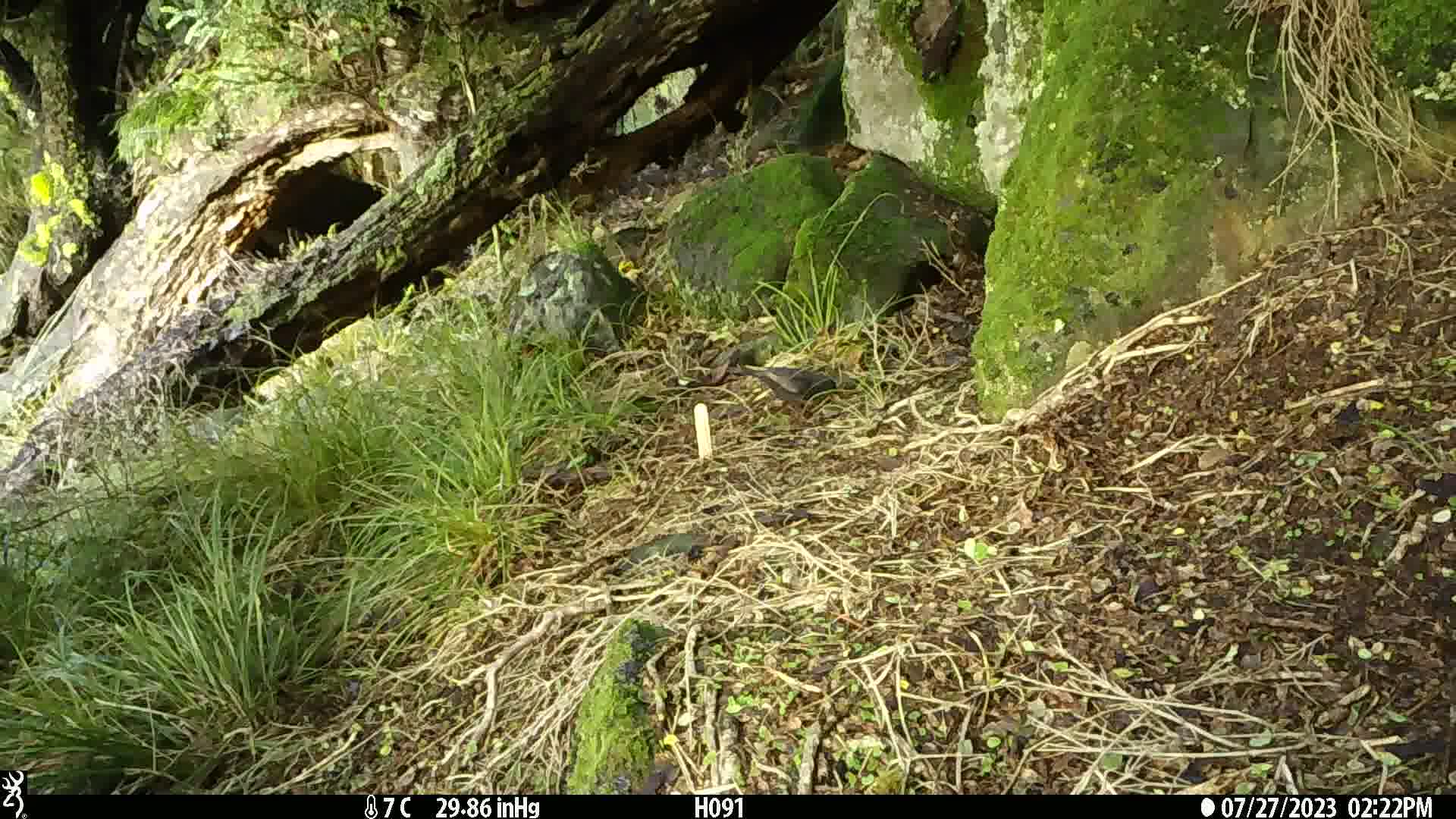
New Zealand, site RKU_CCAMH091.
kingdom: Animalia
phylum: Chordata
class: Aves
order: Passeriformes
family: Turdidae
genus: Turdus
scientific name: Turdus merula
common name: eurasian blackbird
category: blackbird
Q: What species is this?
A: Blackbird (eurasian blackbird) (Turdus merula).